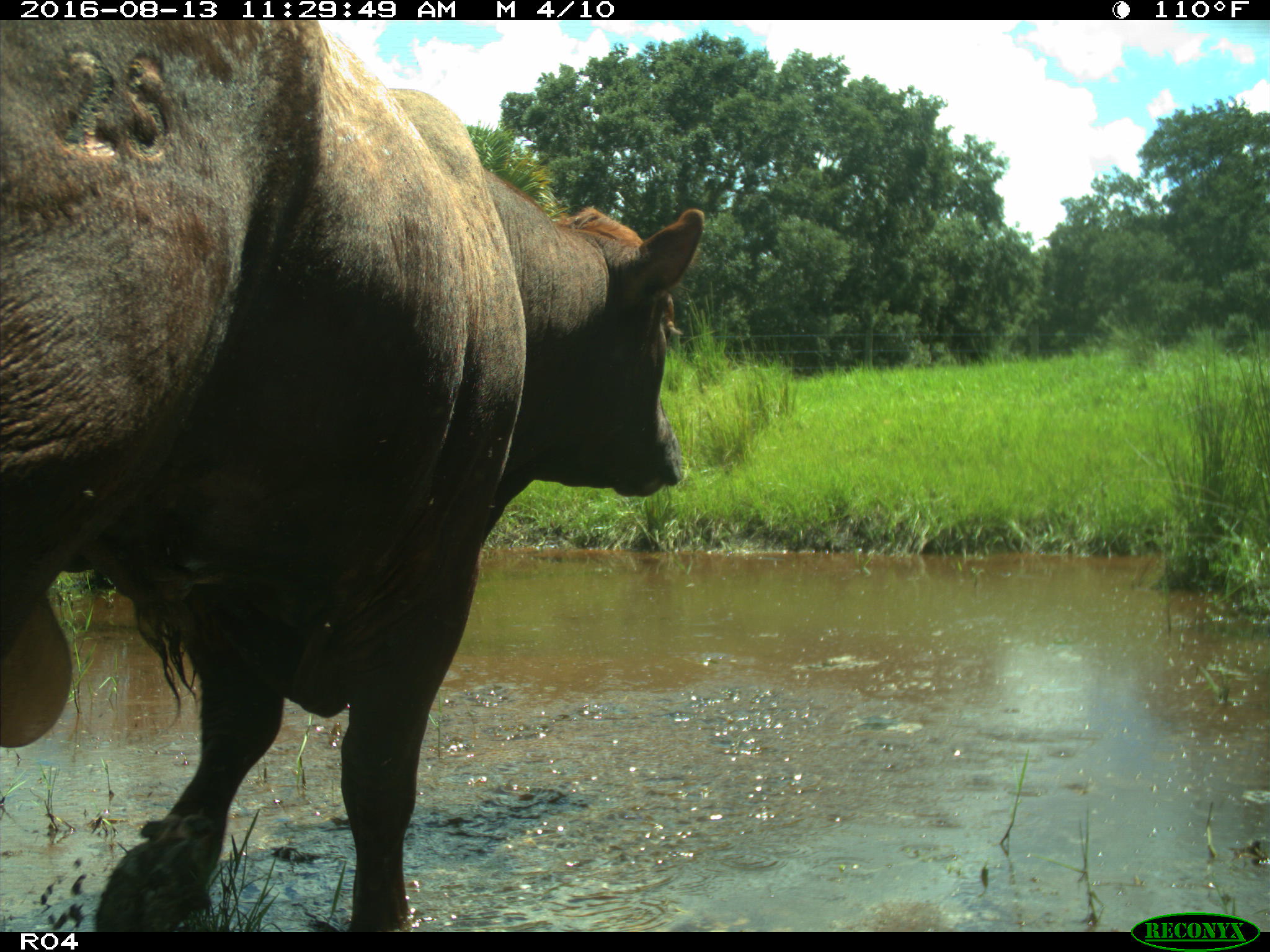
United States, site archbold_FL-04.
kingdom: Animalia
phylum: Chordata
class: Mammalia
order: Artiodactyla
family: Bovidae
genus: Bos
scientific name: Bos taurus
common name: domestic cow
Bos taurus (domestic cow).